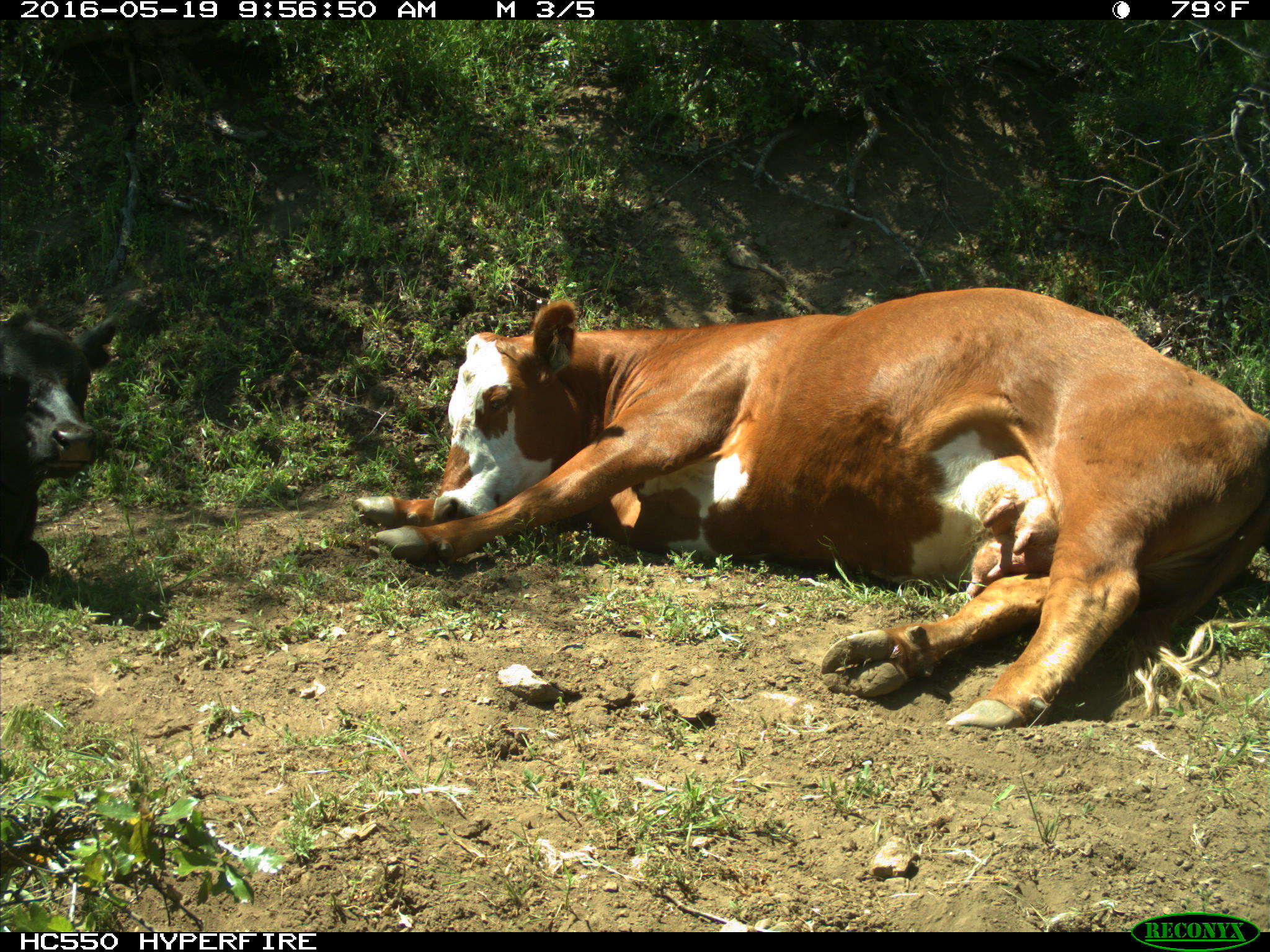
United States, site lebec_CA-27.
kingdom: Animalia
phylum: Chordata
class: Mammalia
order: Artiodactyla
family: Bovidae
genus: Bos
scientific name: Bos taurus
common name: domestic cow